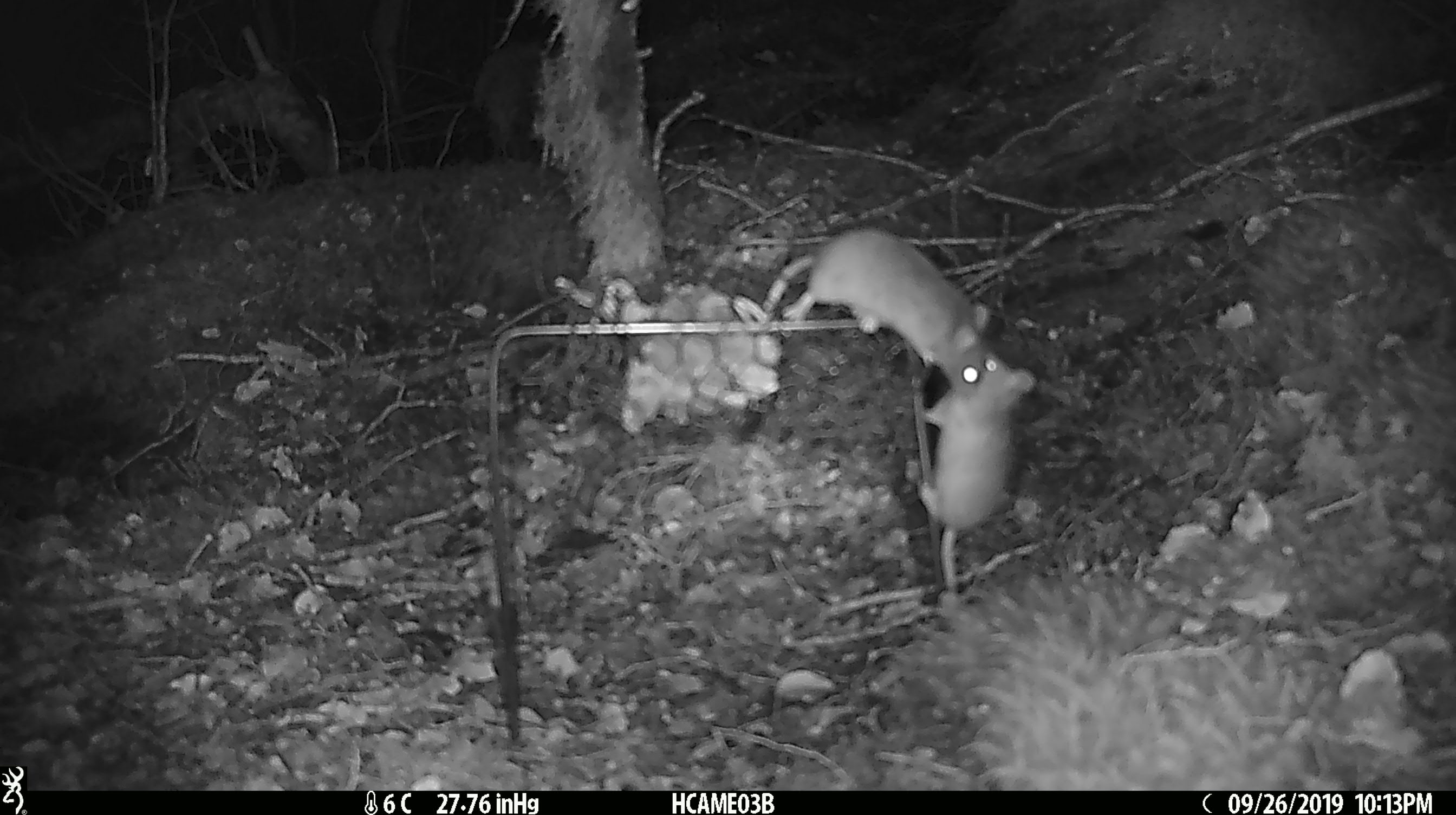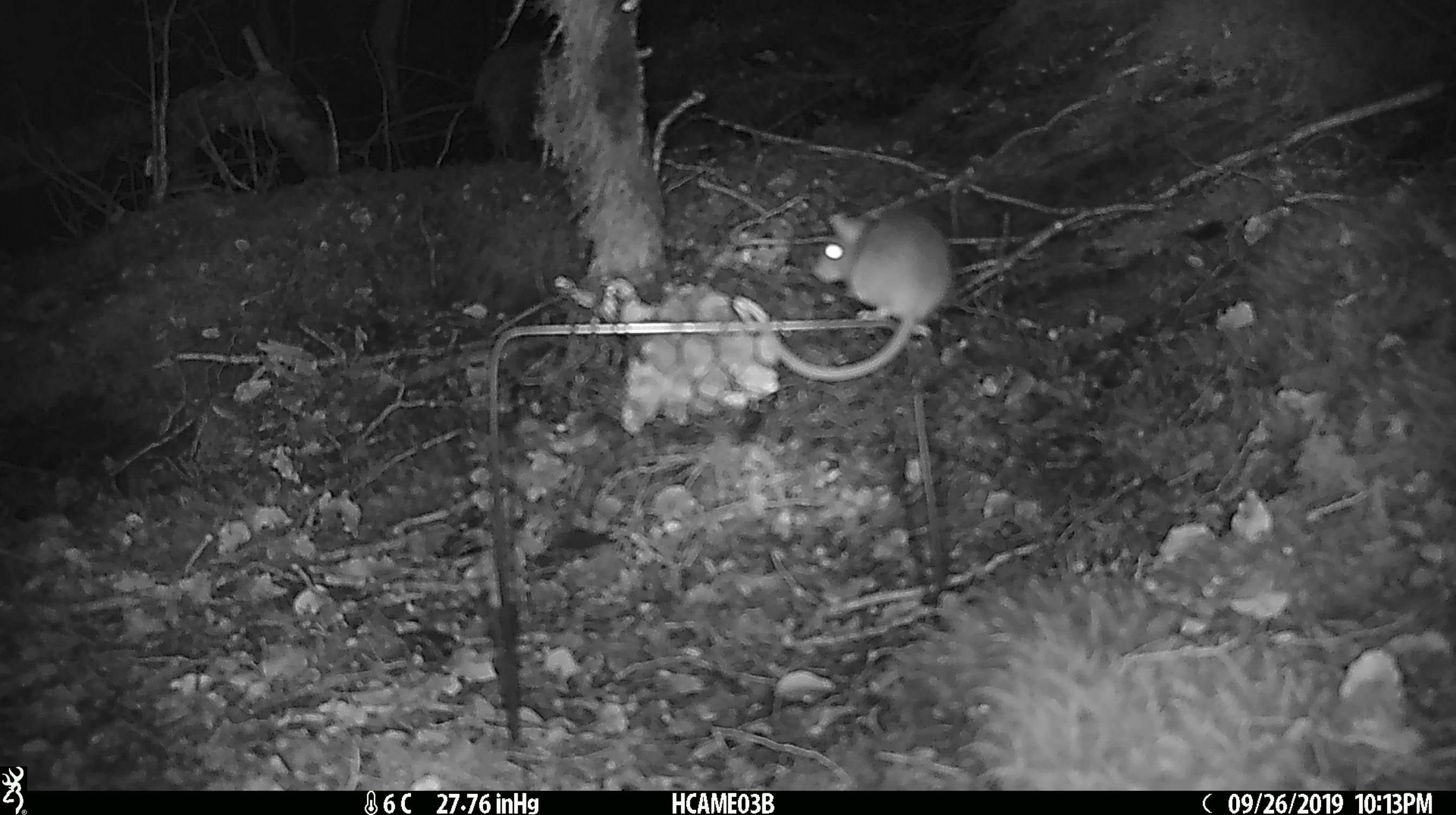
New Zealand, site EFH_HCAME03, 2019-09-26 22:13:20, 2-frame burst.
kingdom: Animalia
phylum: Chordata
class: Mammalia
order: Rodentia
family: Muridae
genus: Mus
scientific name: Mus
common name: mouse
Mouse (Mus).